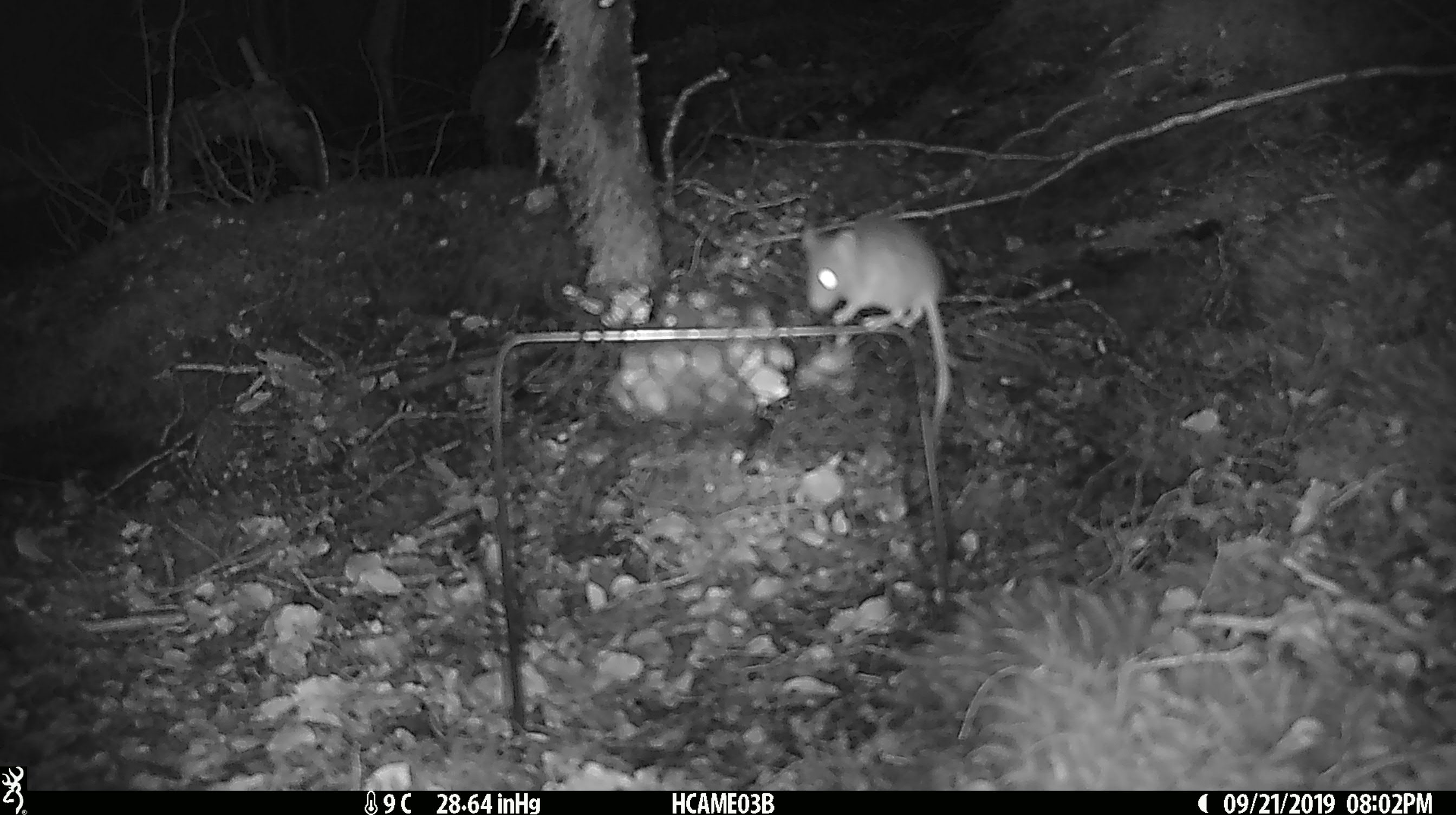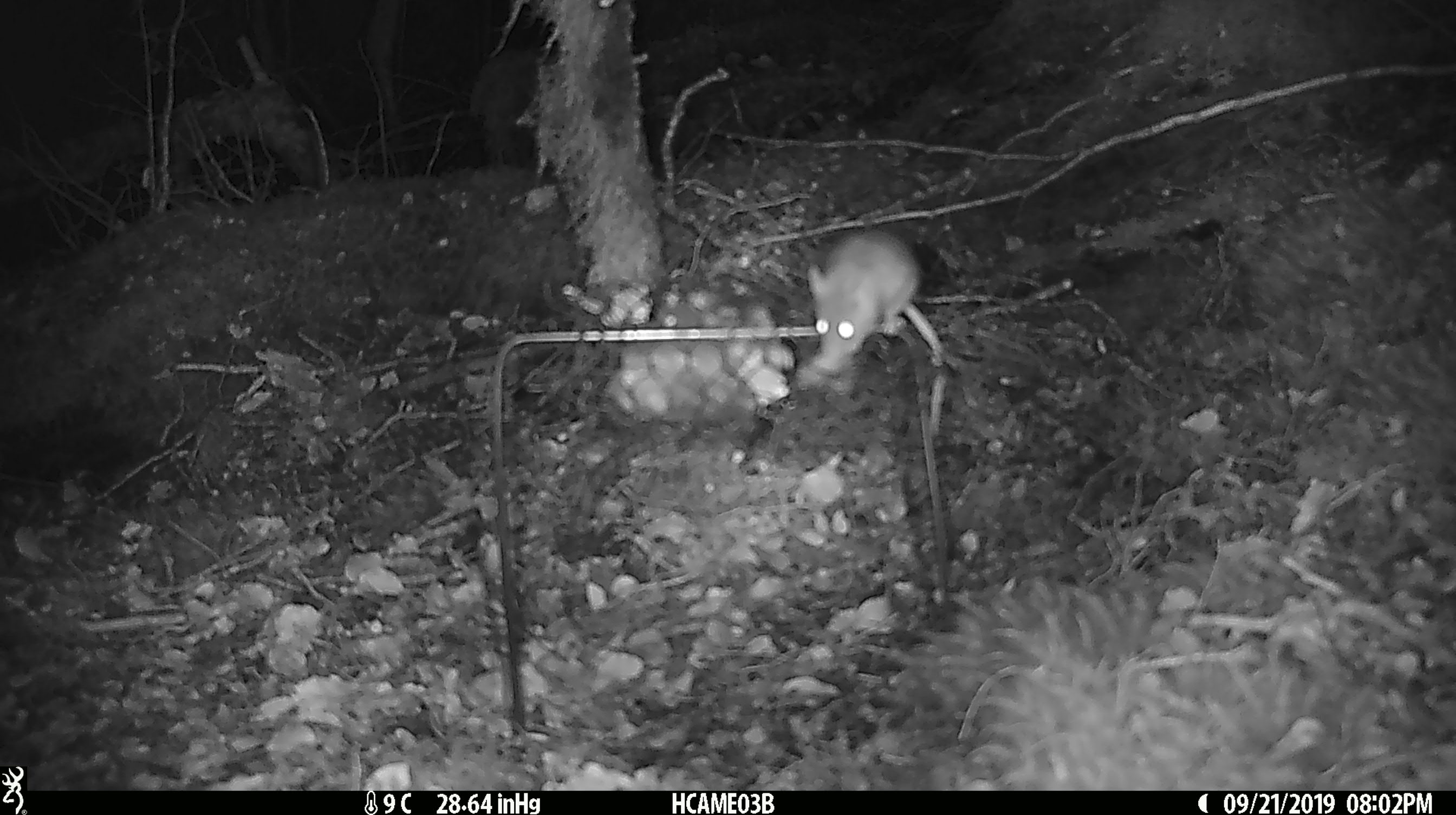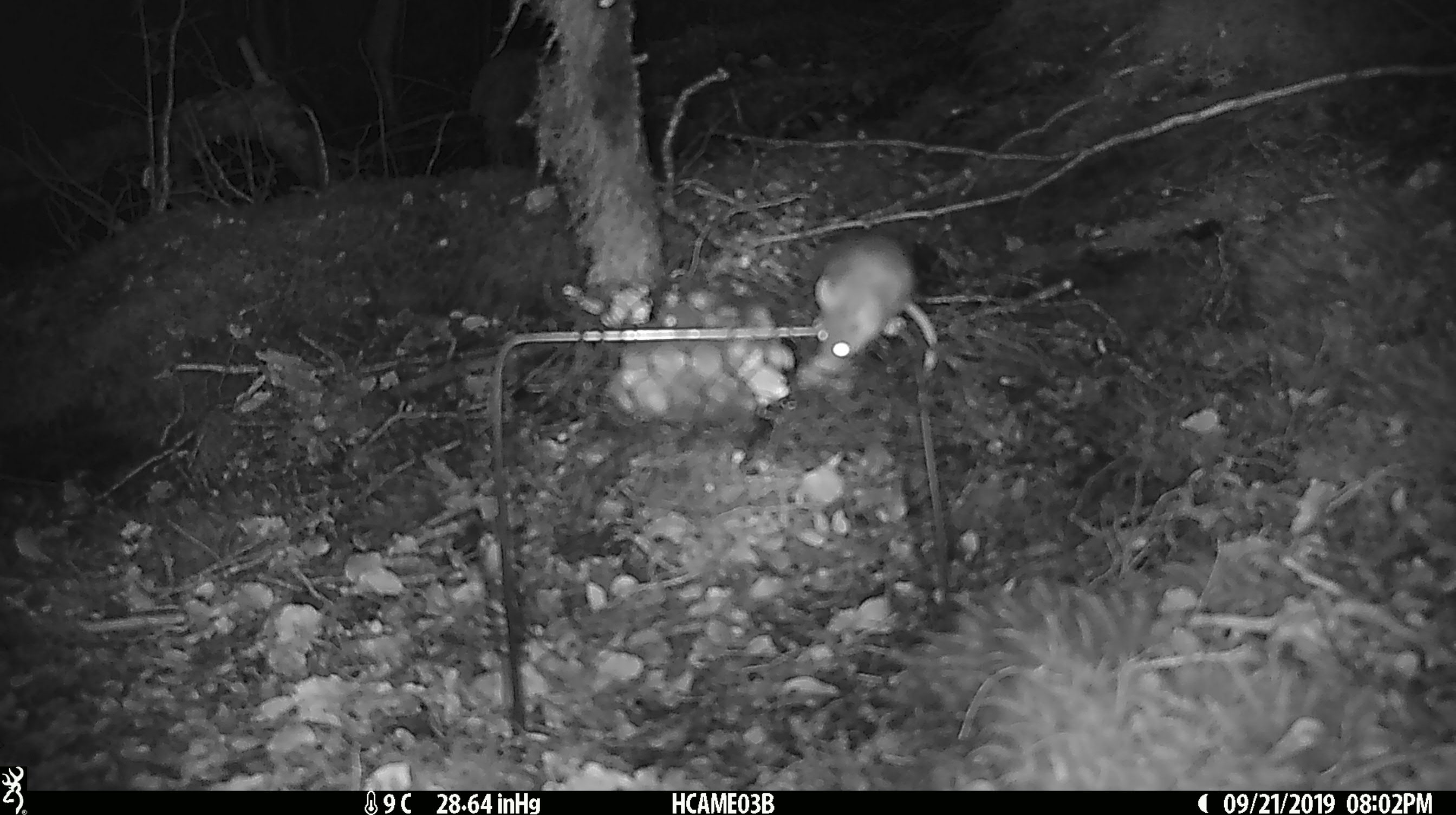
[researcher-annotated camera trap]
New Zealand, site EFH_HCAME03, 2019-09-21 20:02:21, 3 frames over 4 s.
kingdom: Animalia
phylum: Chordata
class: Mammalia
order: Rodentia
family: Muridae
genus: Mus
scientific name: Mus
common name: mouse